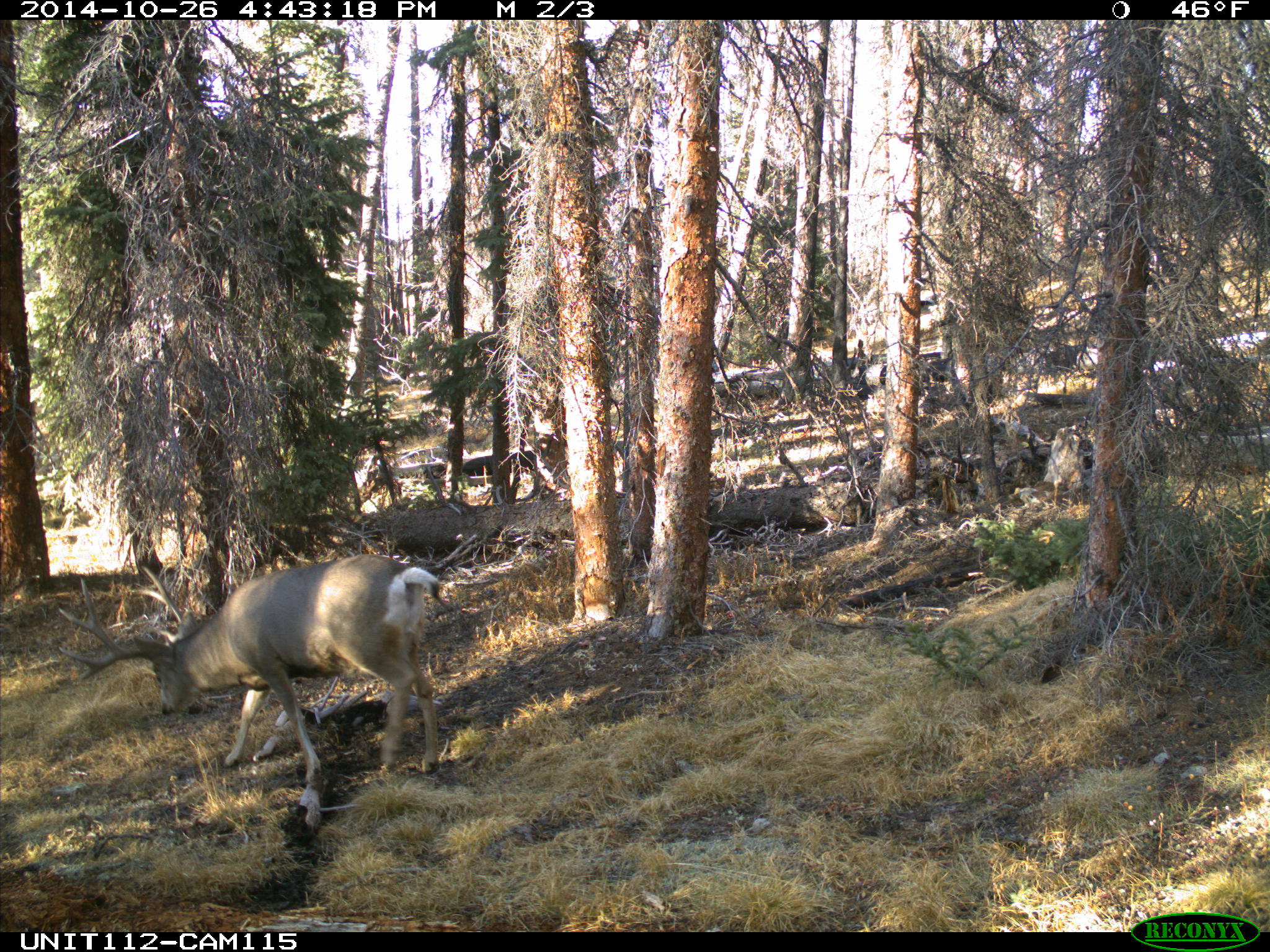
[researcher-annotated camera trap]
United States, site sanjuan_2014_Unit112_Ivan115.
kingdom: Animalia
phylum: Chordata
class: Mammalia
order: Artiodactyla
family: Cervidae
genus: Odocoileus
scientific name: Odocoileus hemionus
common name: mule deer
Odocoileus hemionus (mule deer).